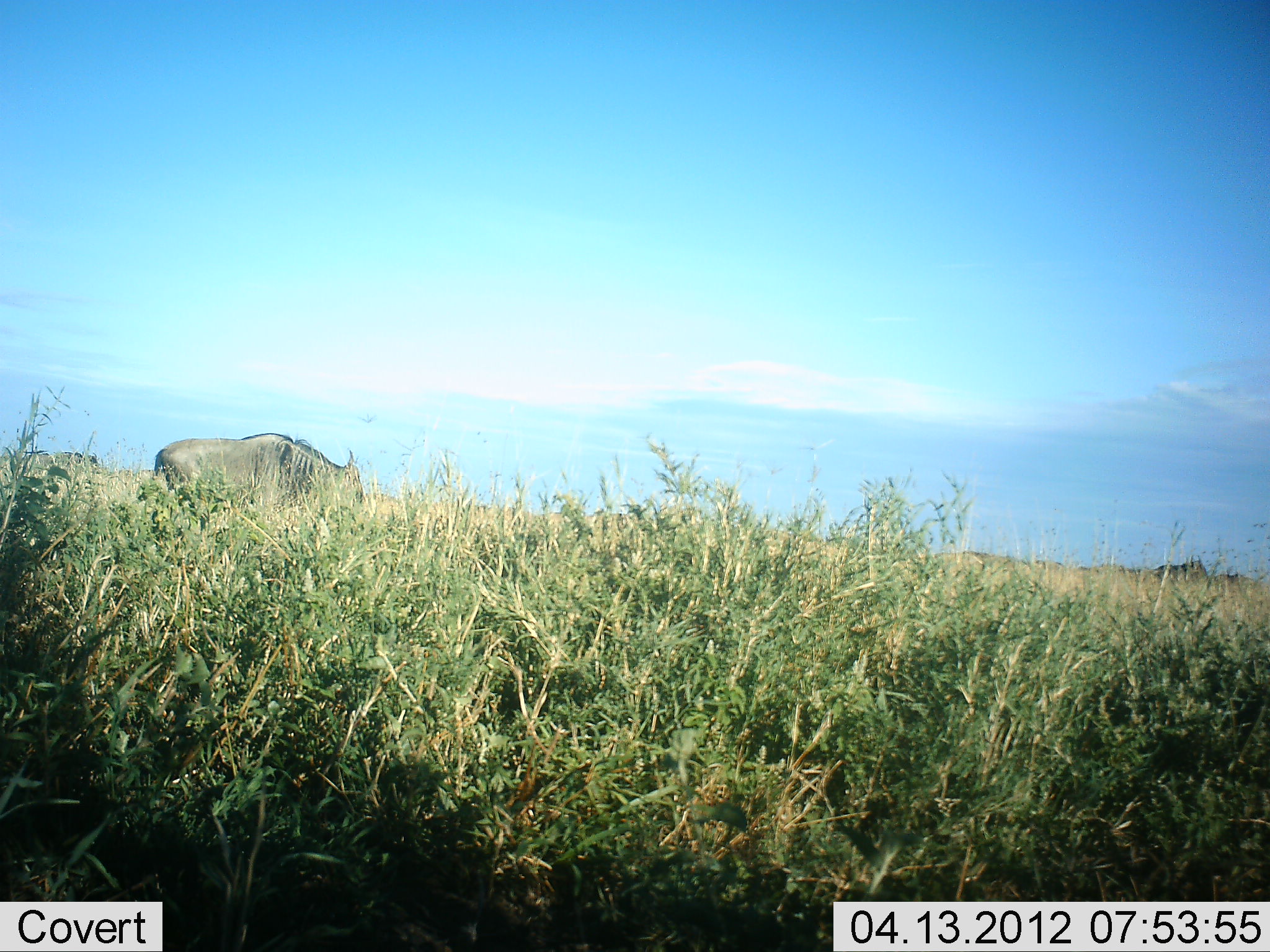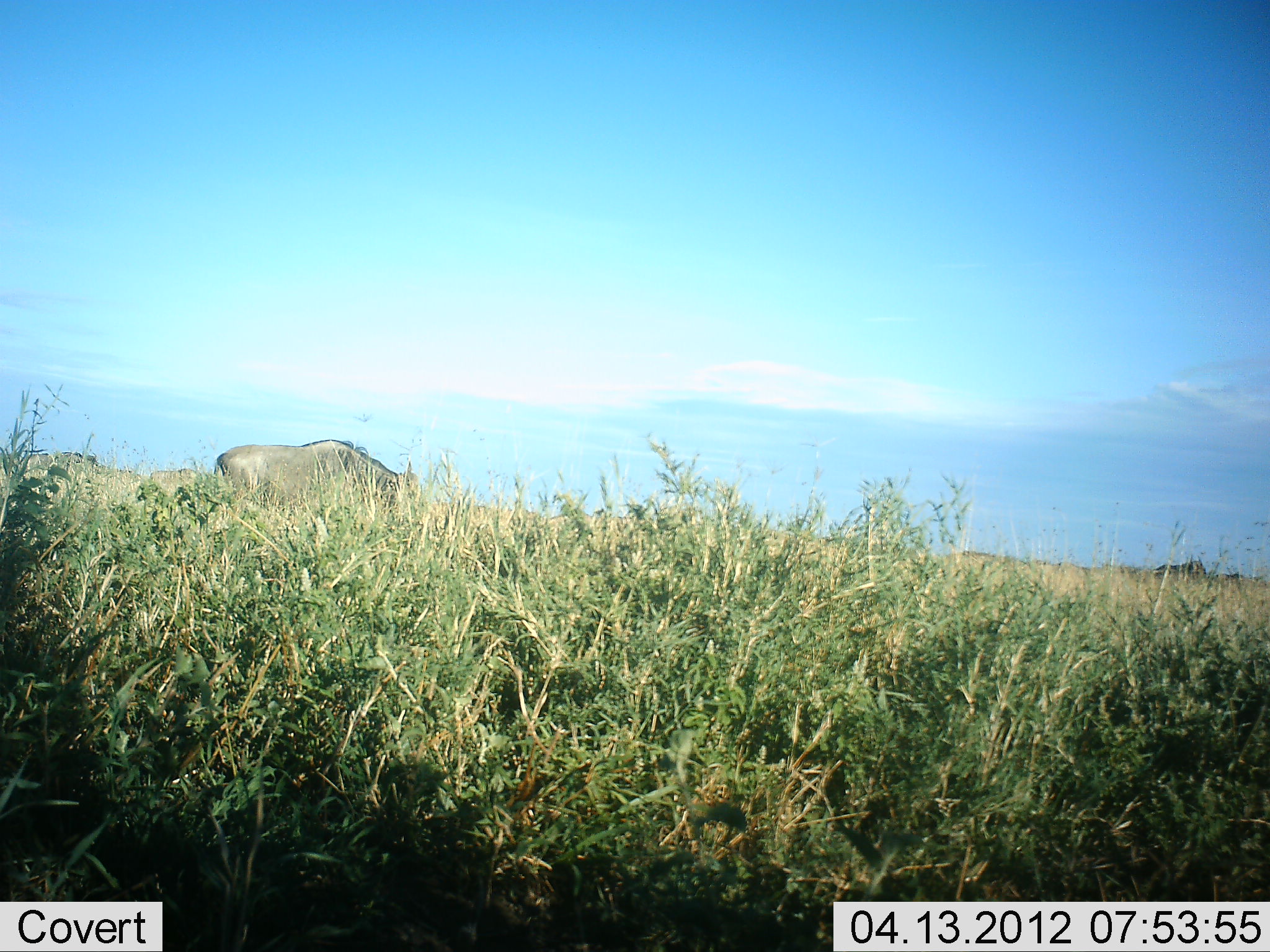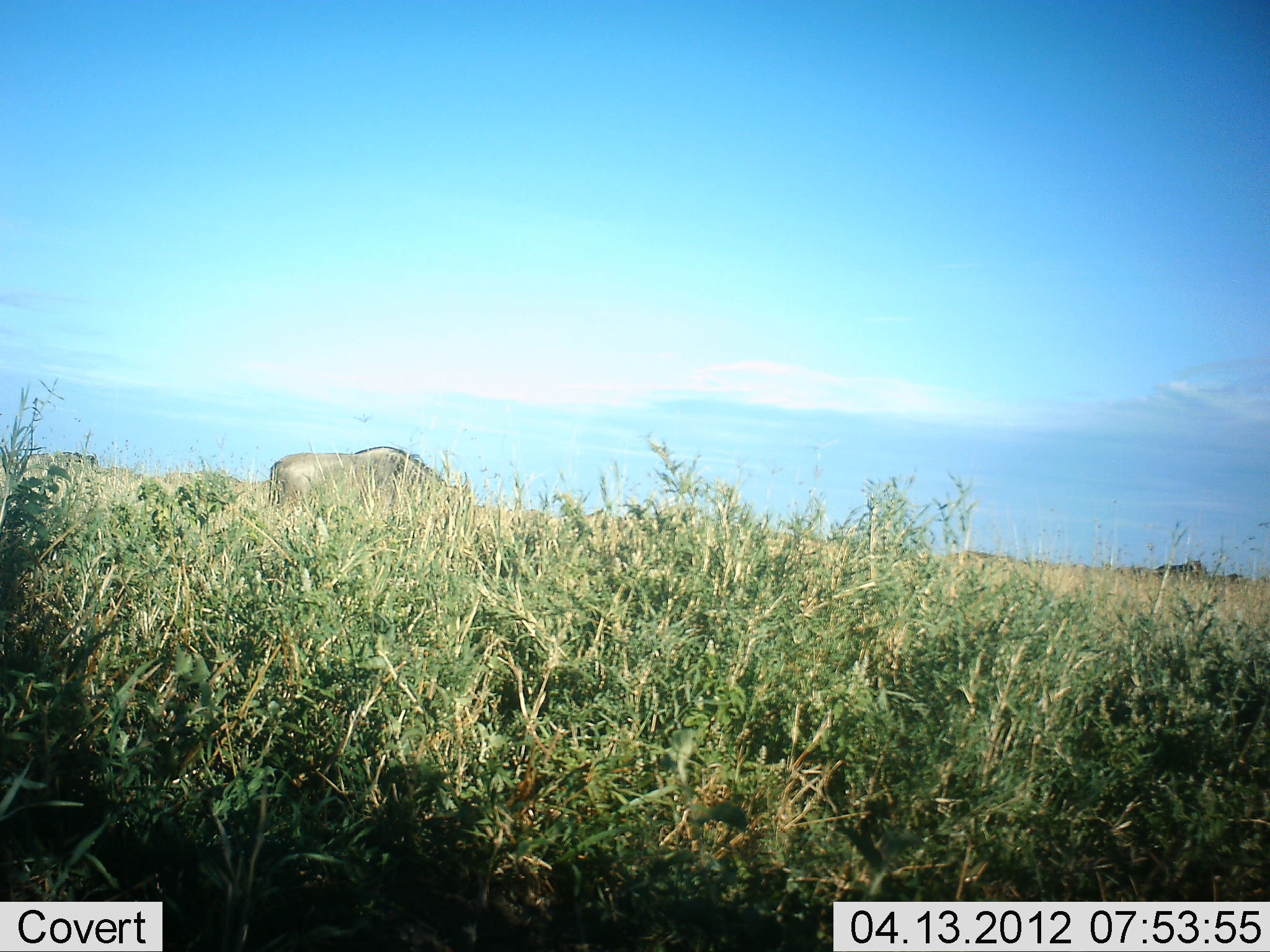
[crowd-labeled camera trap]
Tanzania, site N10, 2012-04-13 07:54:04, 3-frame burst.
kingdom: Animalia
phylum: Chordata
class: Mammalia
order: Artiodactyla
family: Bovidae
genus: Connochaetes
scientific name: Connochaetes taurinus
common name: blue wildebeest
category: wildebeest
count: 1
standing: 12%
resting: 0%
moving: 100%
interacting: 0%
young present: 0%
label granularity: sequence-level